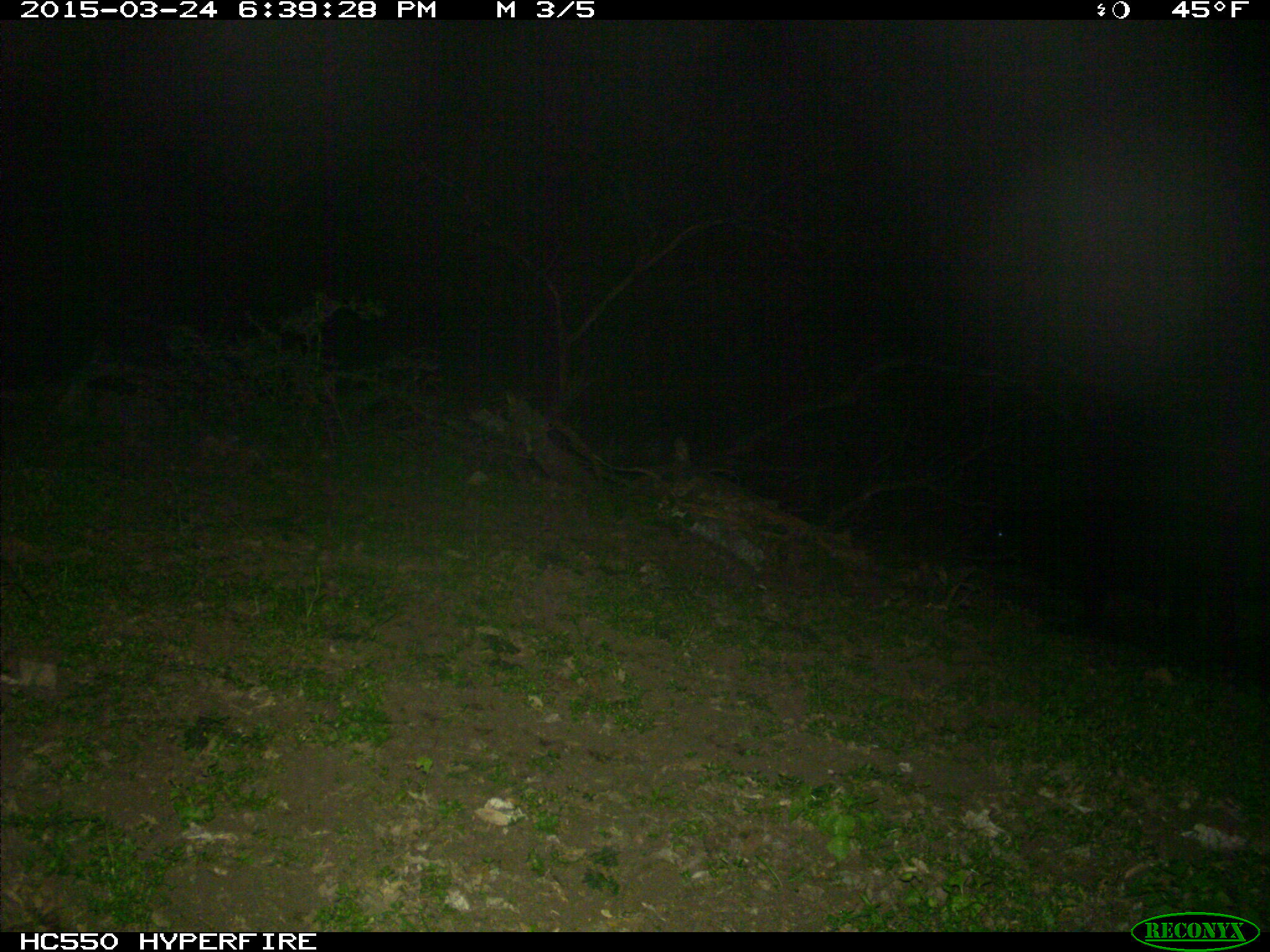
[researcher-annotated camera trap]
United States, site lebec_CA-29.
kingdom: Animalia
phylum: Chordata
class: Mammalia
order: Artiodactyla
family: Bovidae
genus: Bos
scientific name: Bos taurus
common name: domestic cow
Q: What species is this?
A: Bos taurus (domestic cow).